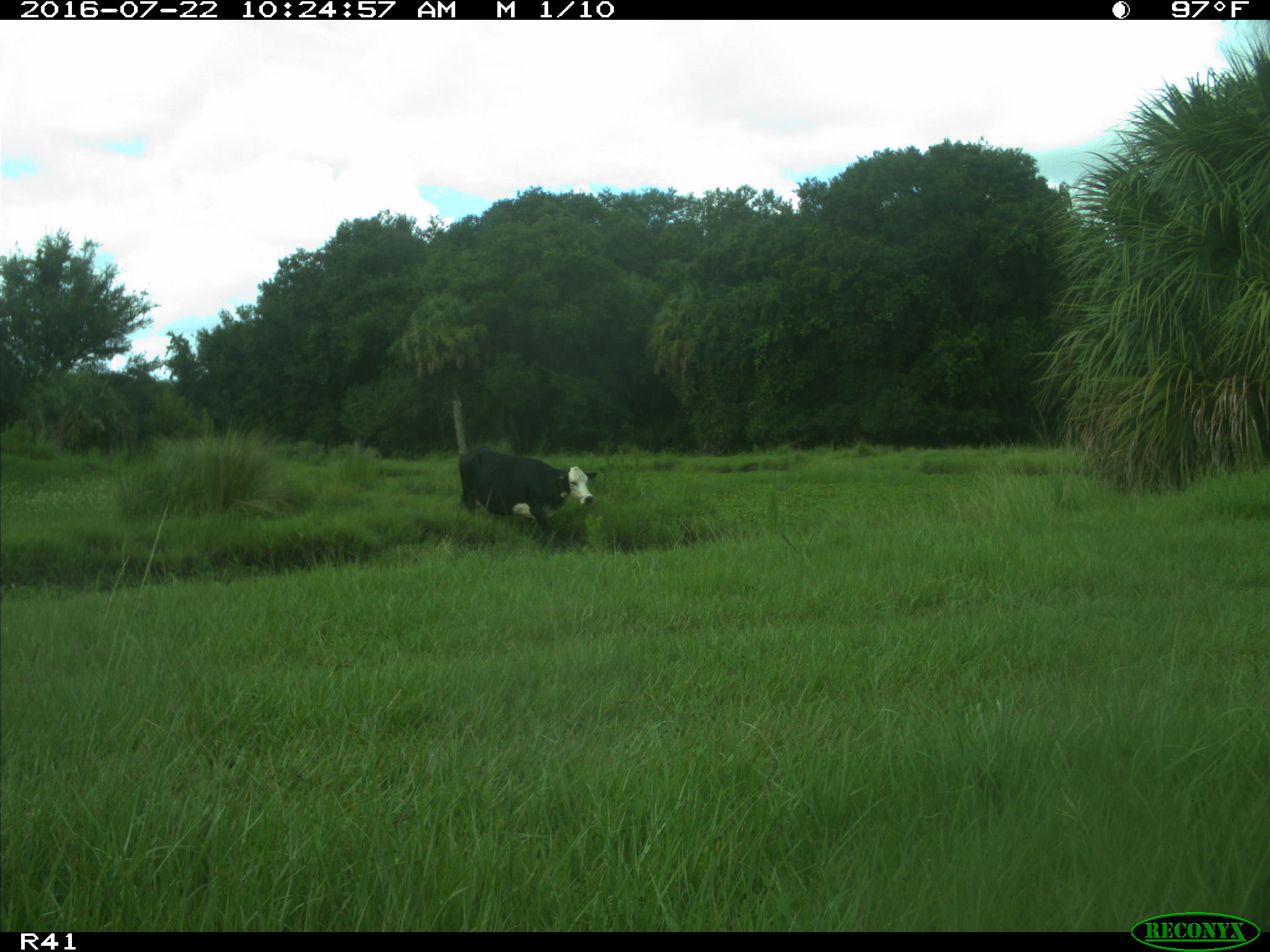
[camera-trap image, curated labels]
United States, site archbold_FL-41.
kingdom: Animalia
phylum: Chordata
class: Mammalia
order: Artiodactyla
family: Bovidae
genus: Bos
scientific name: Bos taurus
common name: domestic cow